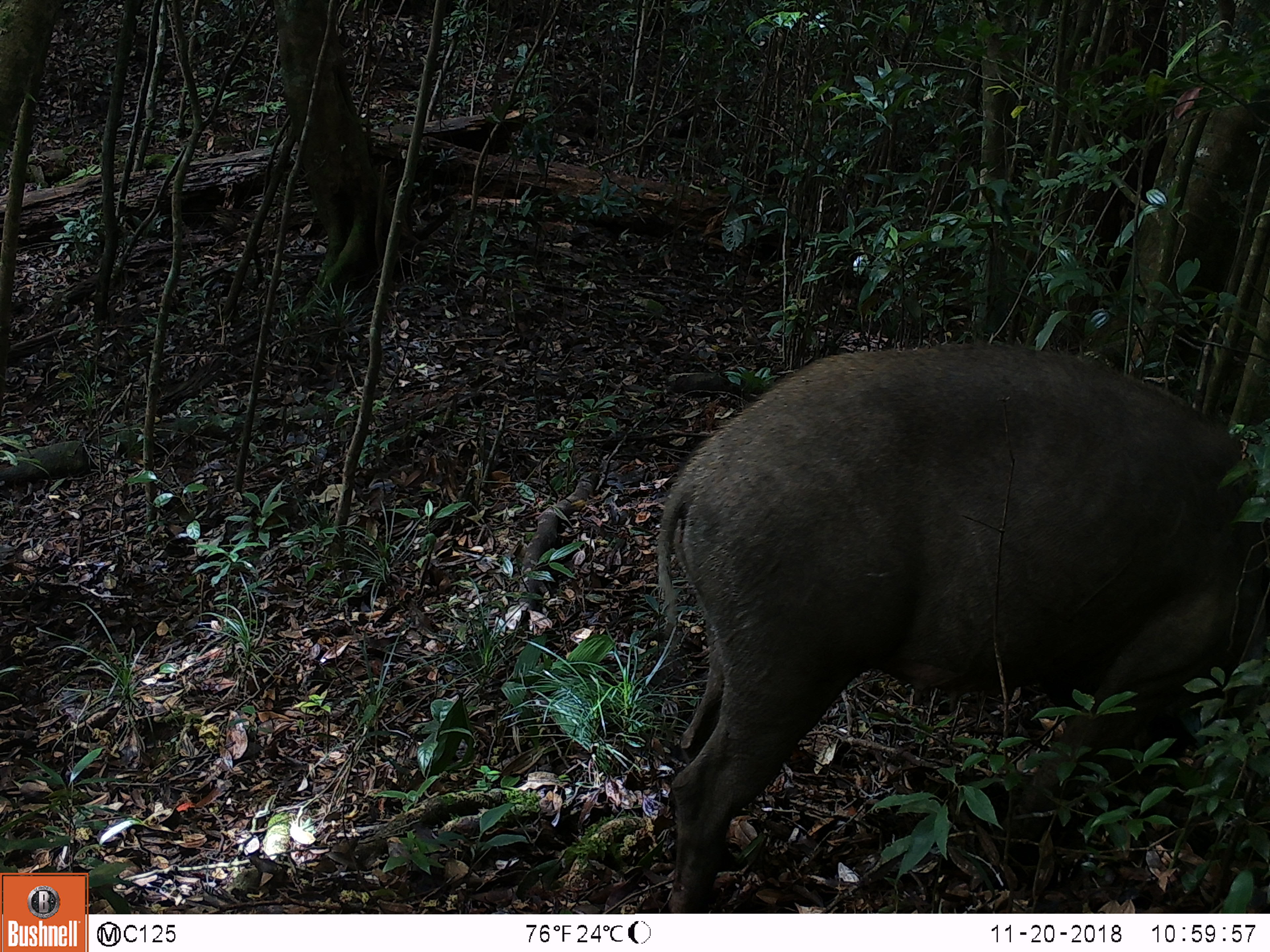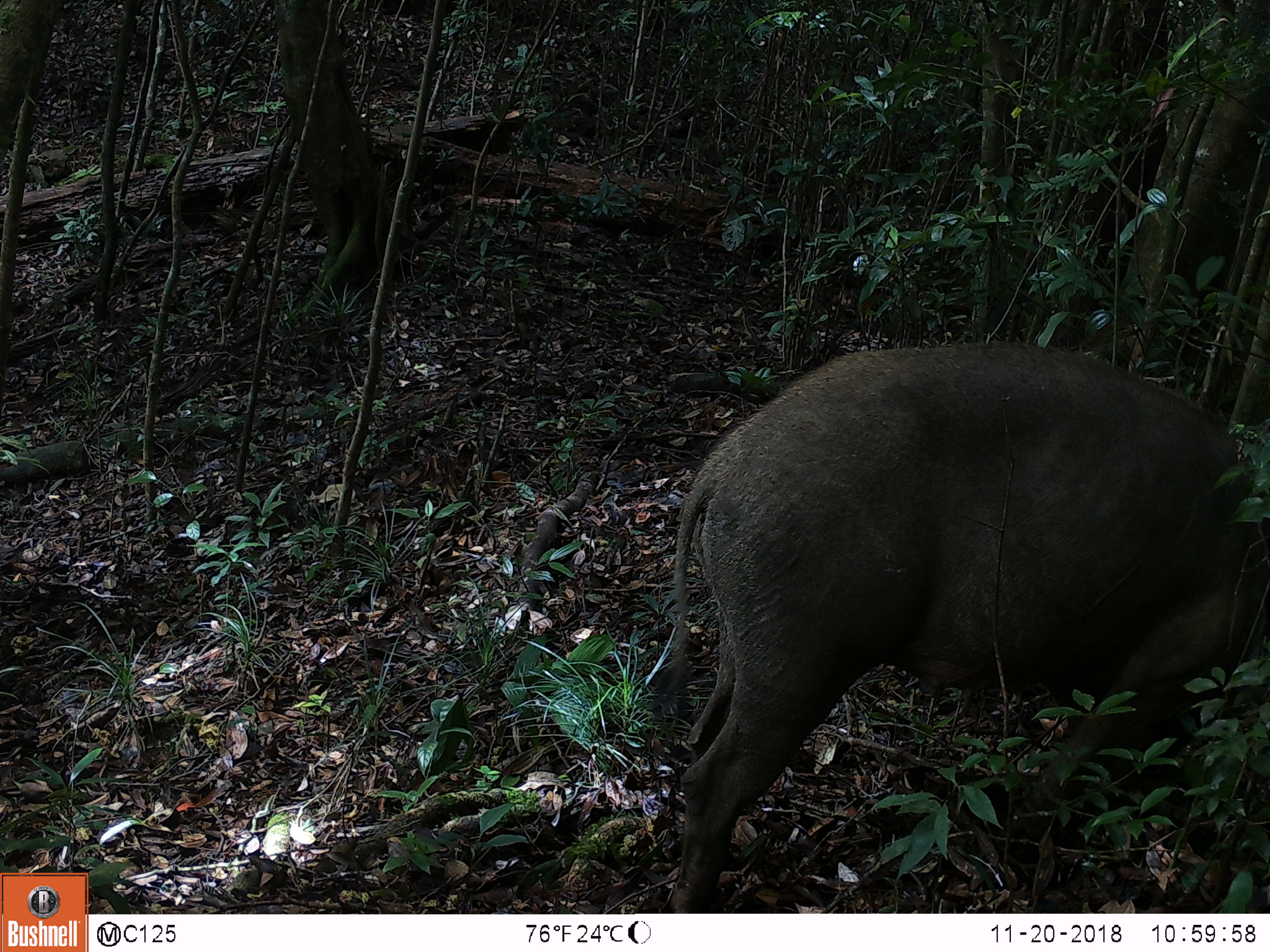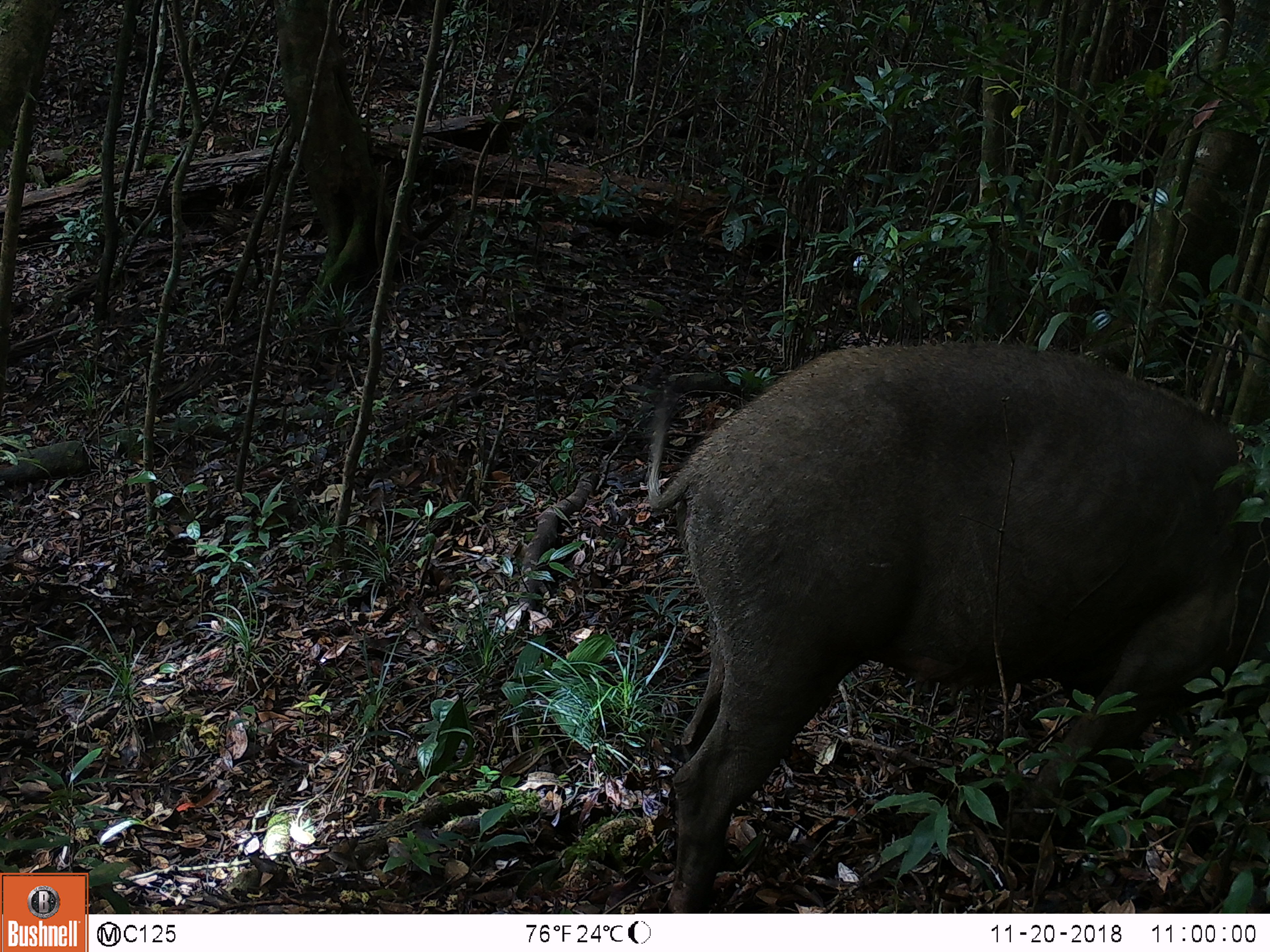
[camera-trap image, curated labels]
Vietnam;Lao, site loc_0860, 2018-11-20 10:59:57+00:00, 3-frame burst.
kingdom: Animalia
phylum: Chordata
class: Mammalia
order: Artiodactyla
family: Suidae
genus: Sus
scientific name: Sus scrofa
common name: eurasian wild pig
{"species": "eurasian wild pig (Sus scrofa)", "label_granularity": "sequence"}